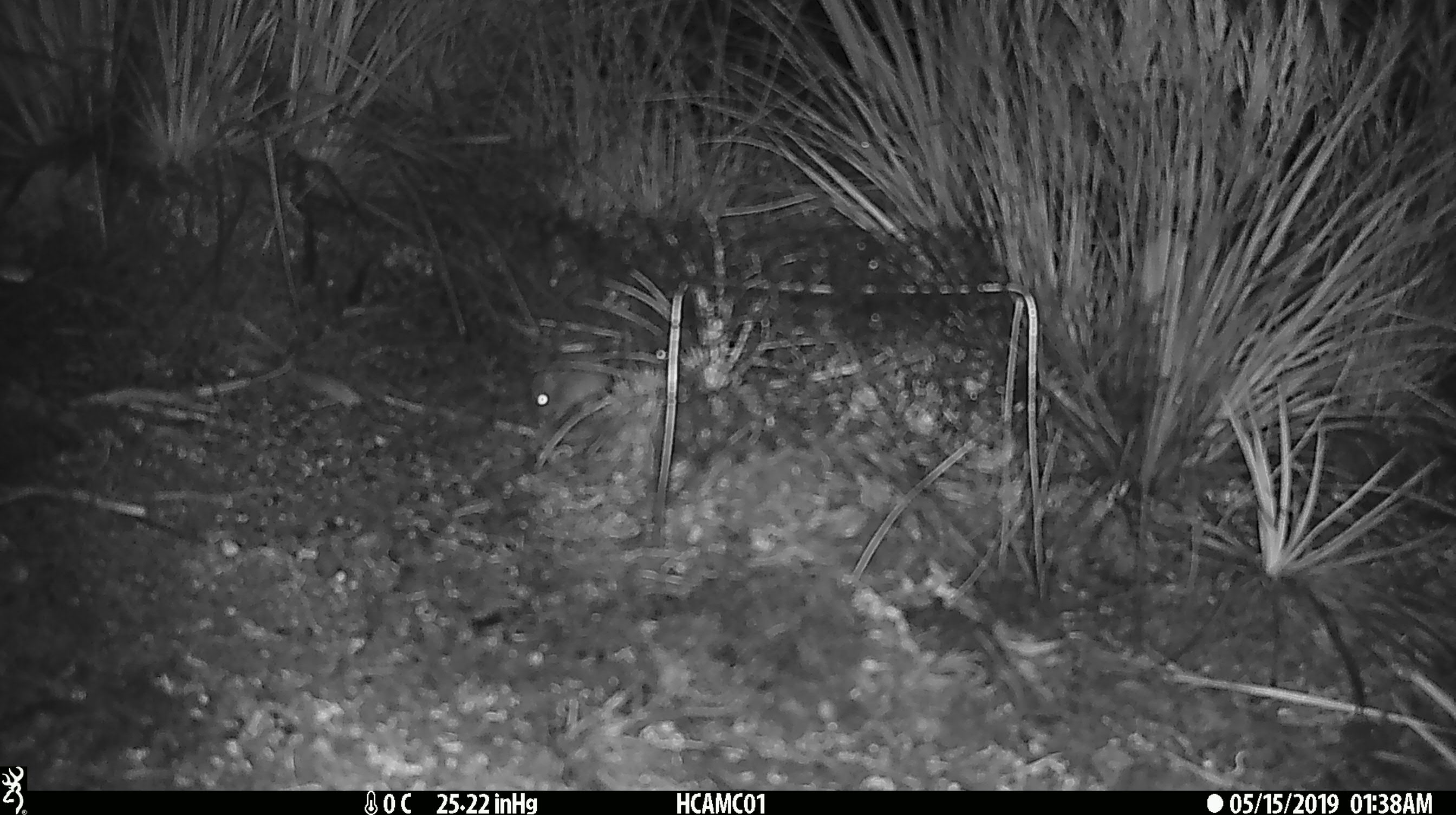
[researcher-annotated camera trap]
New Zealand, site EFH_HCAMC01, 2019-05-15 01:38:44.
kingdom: Animalia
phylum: Chordata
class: Mammalia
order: Rodentia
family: Muridae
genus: Mus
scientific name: Mus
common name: mouse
Mouse (Mus).